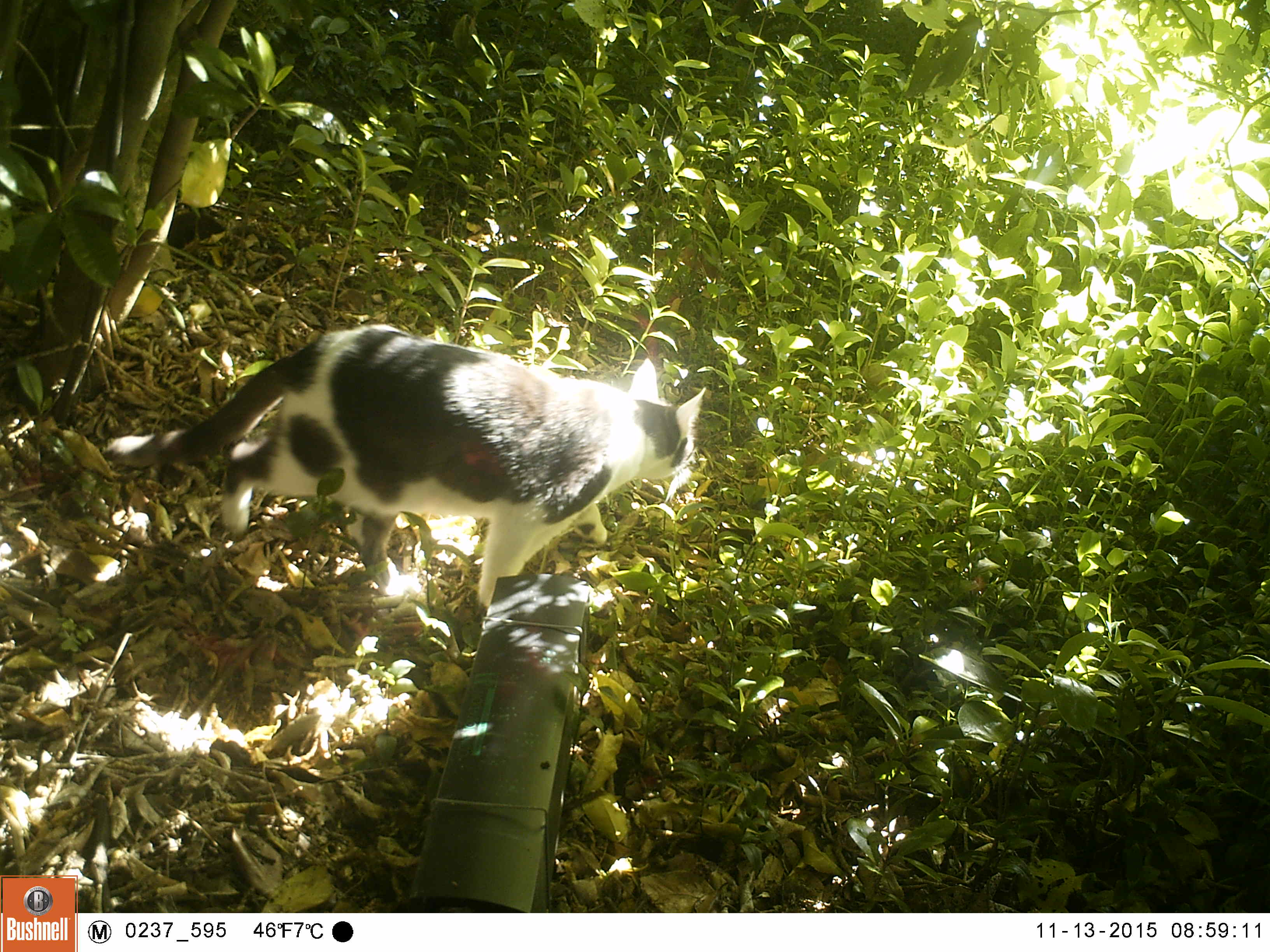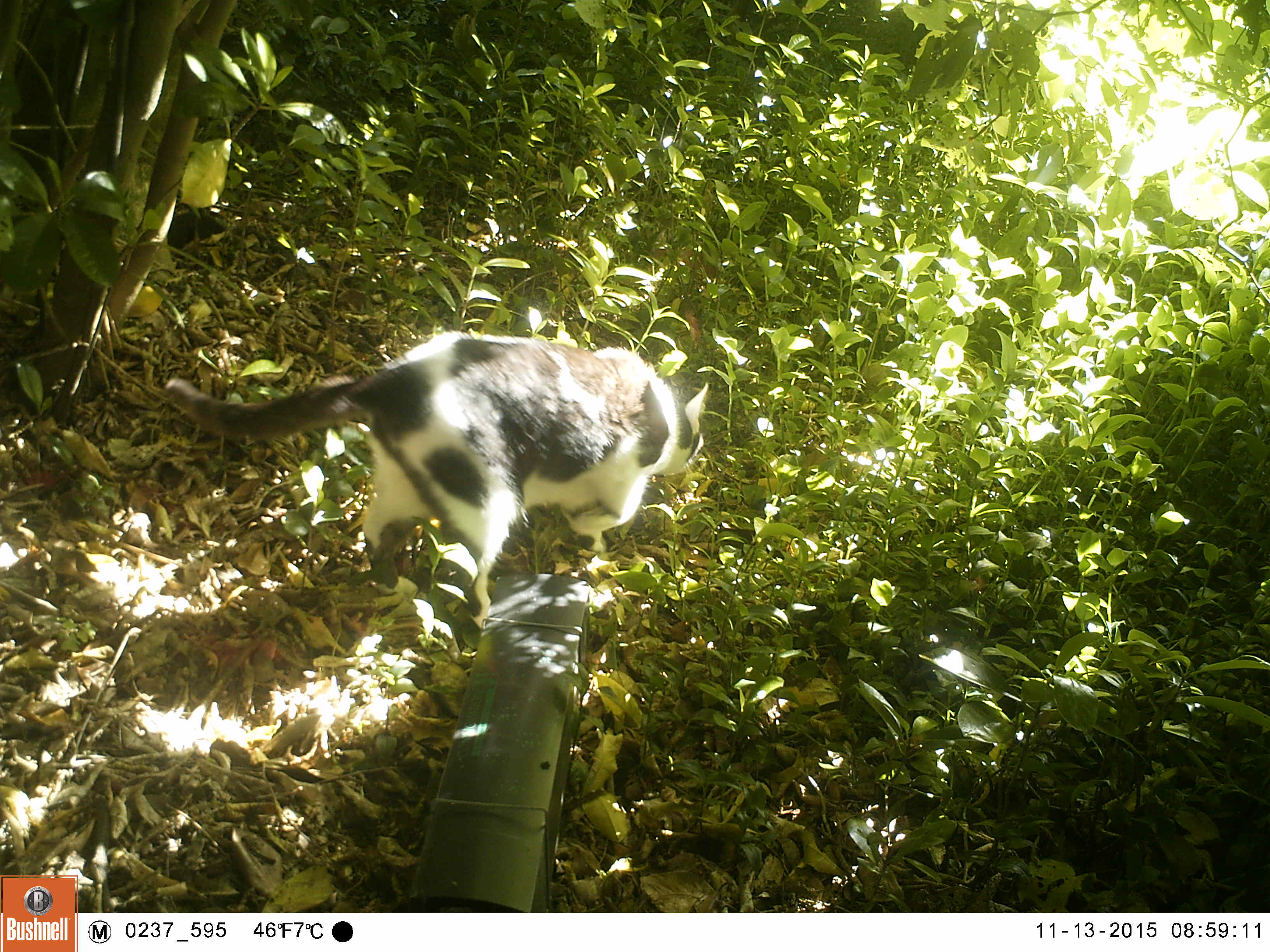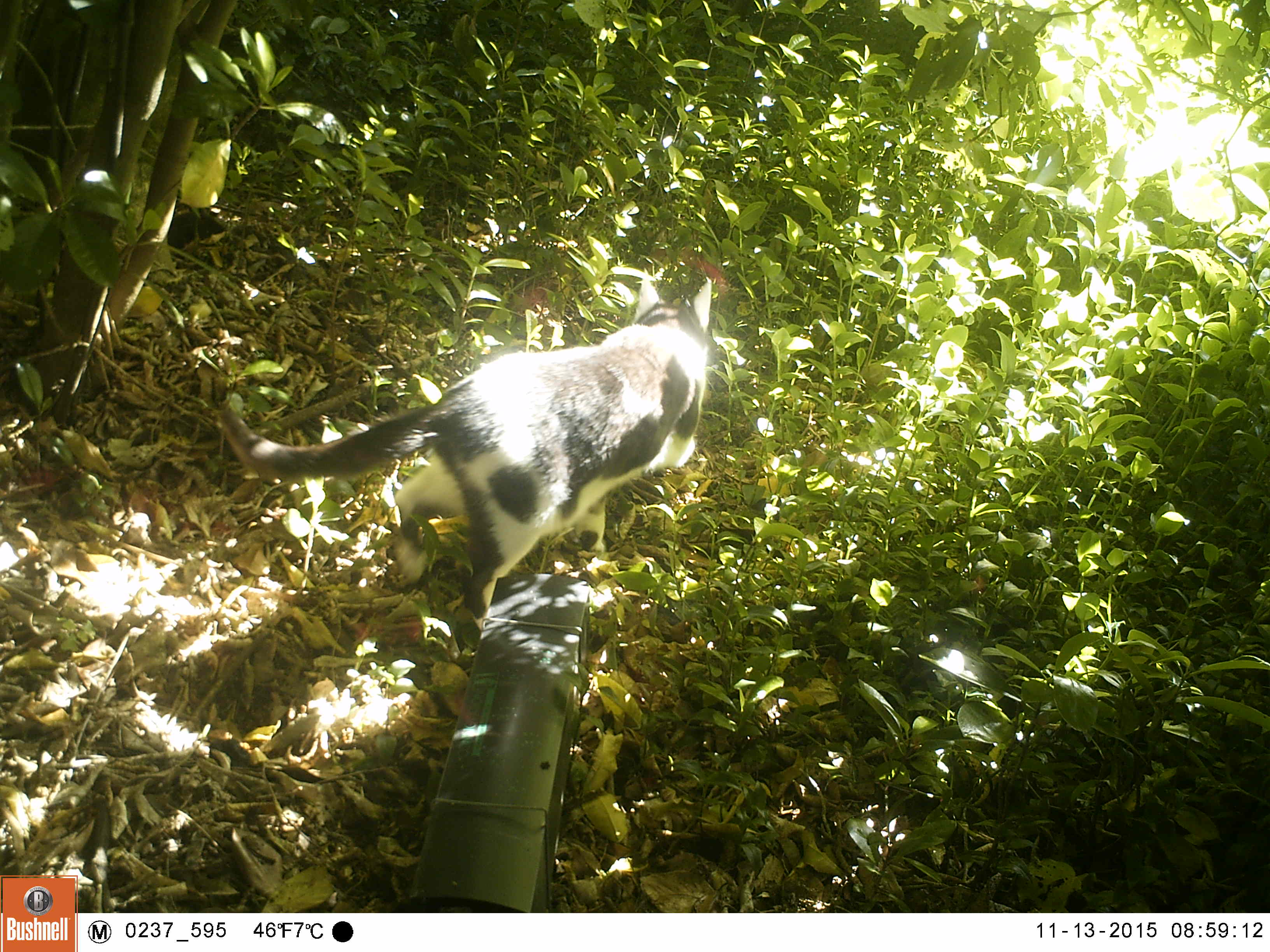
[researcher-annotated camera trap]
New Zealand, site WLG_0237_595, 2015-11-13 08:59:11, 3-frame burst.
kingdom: Animalia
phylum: Chordata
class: Mammalia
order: Carnivora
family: Felidae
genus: Felis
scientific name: Felis catus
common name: domestic cat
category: cat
Cat (domestic cat) (Felis catus).